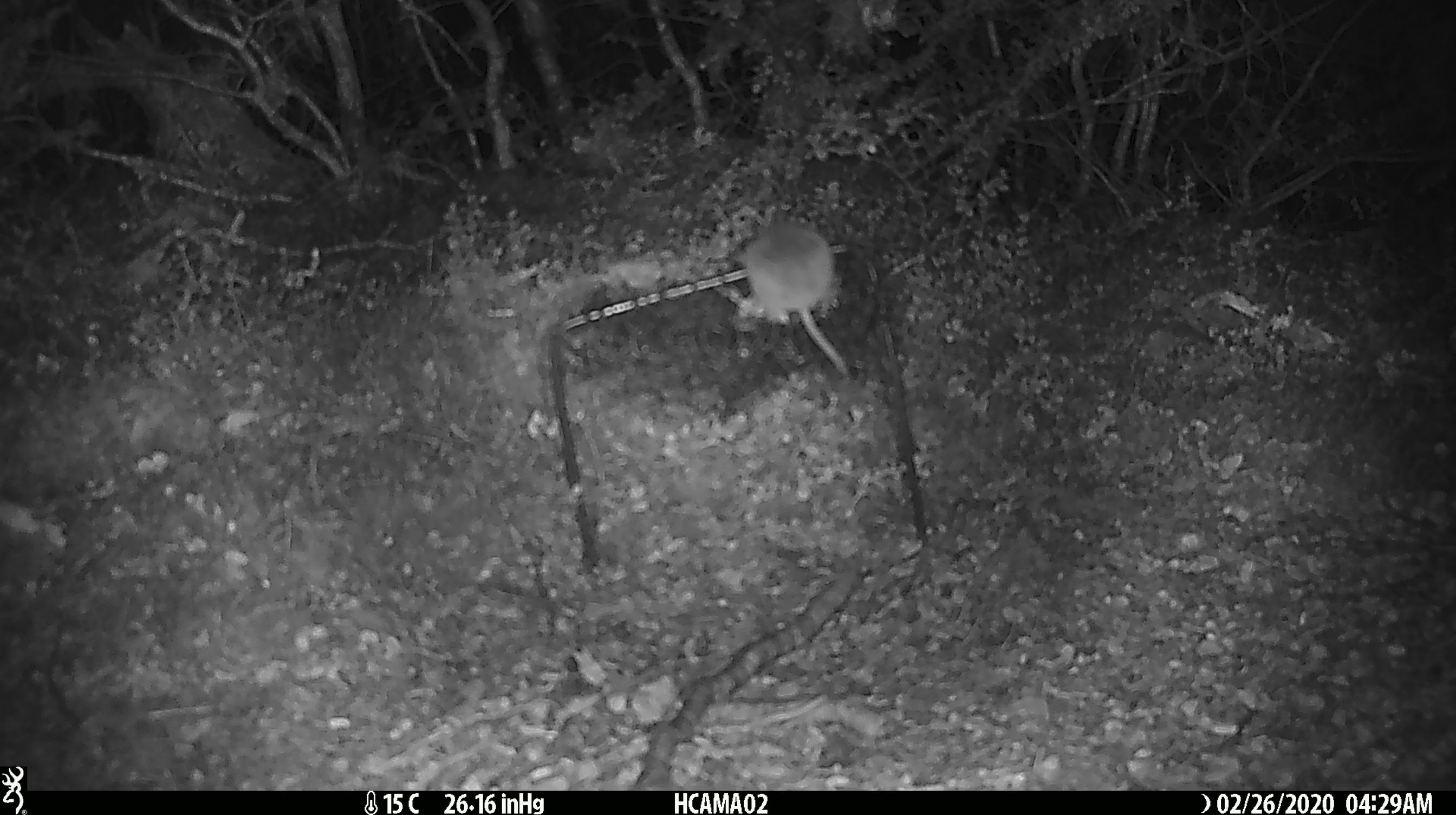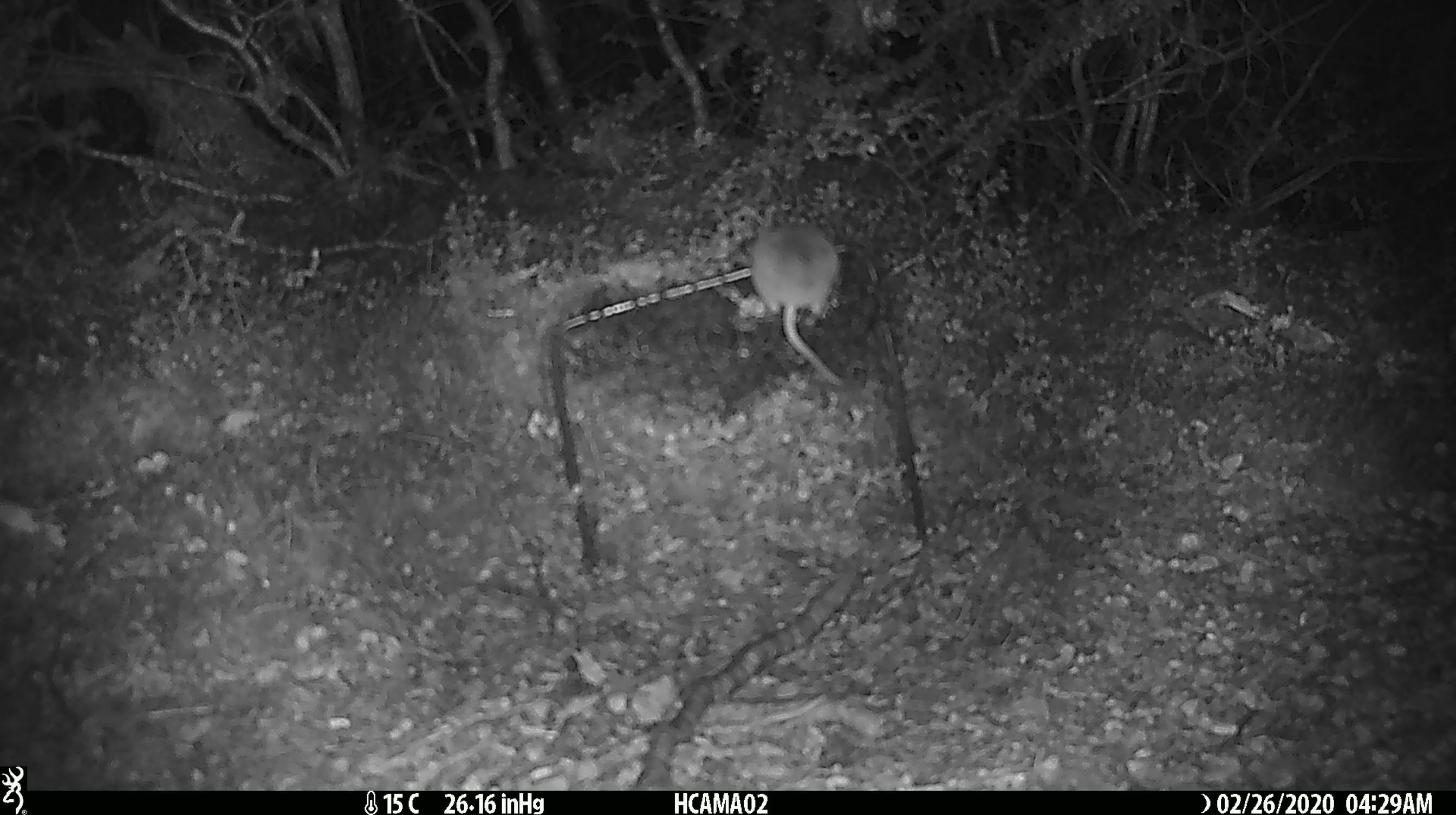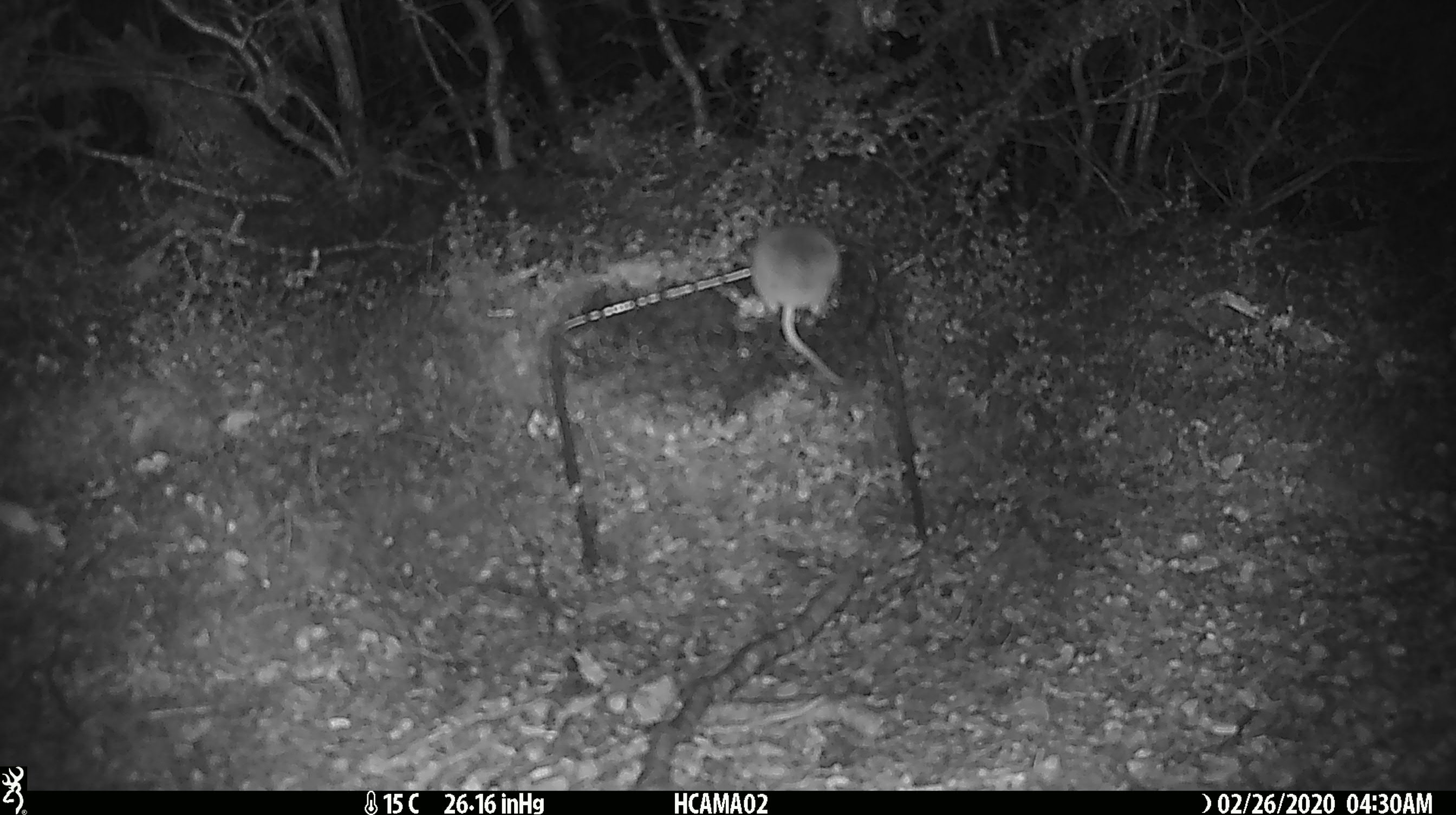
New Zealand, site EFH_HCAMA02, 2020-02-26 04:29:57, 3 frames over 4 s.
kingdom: Animalia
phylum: Chordata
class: Mammalia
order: Rodentia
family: Muridae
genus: Mus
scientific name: Mus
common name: mouse